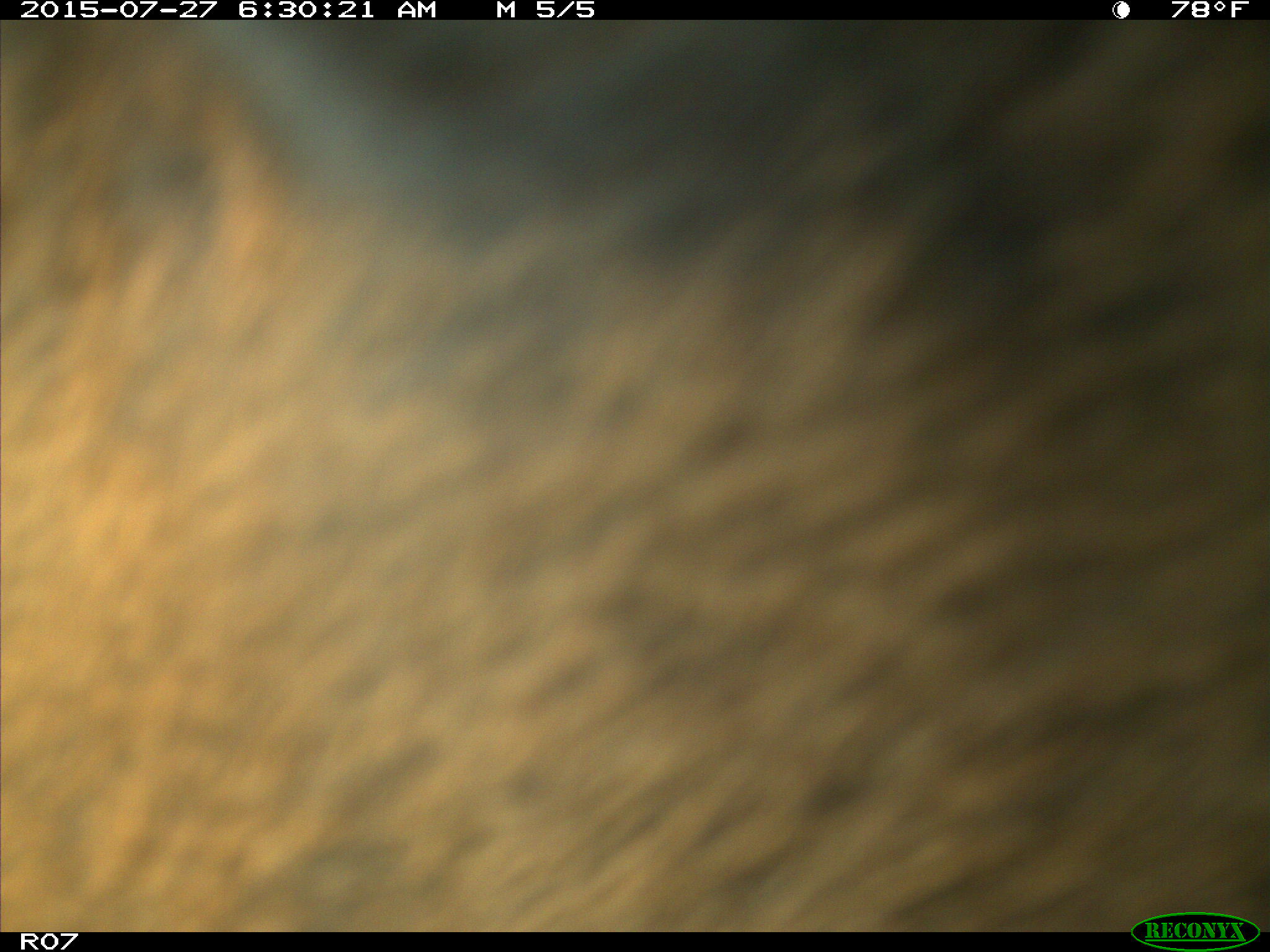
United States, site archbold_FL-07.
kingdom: Animalia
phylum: Chordata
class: Mammalia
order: Artiodactyla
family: Bovidae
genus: Bos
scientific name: Bos taurus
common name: domestic cow